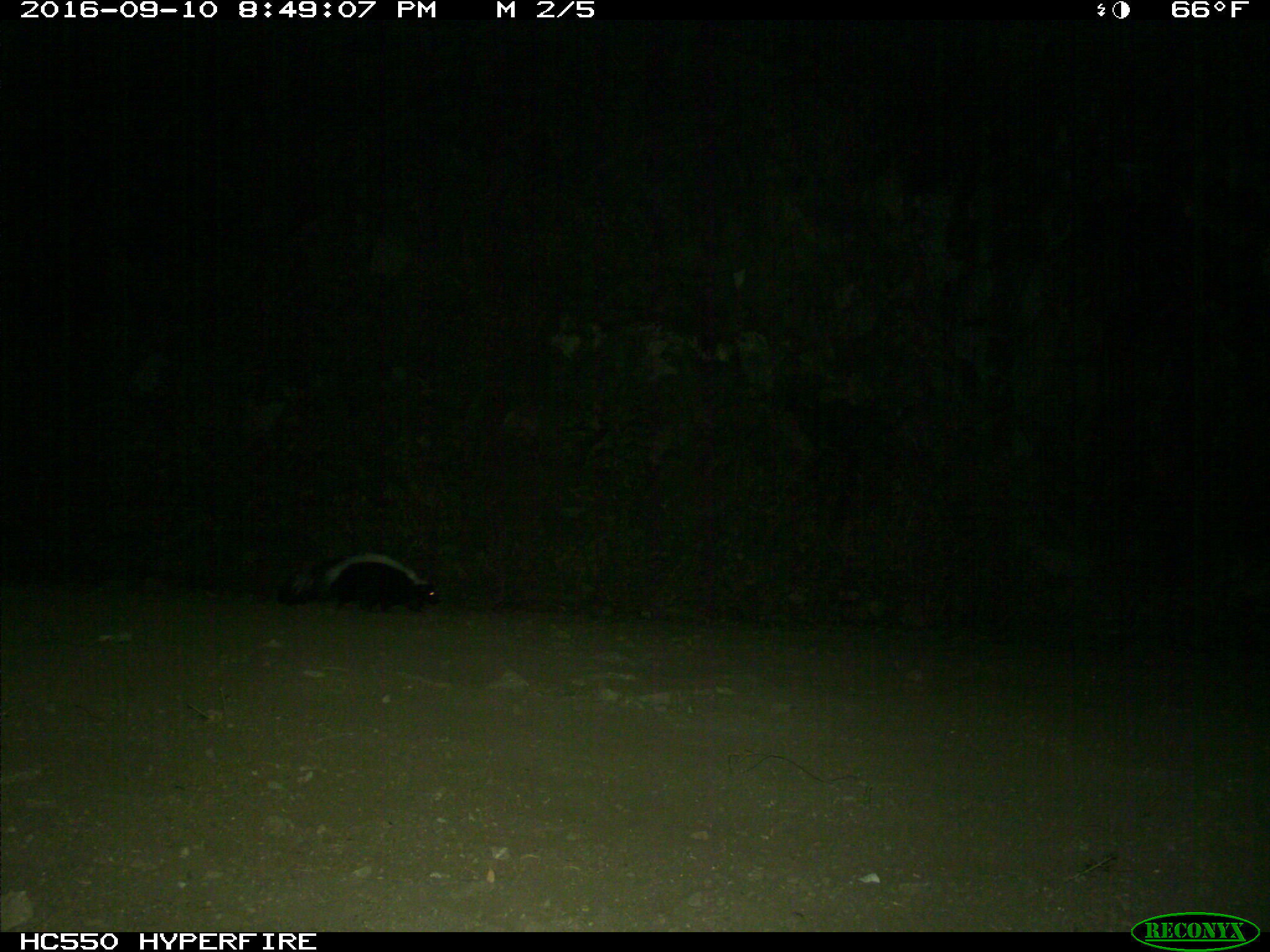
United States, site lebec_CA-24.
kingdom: Animalia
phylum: Chordata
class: Mammalia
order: Carnivora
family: Mephitidae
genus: Mephitis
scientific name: Mephitis mephitis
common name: striped skunk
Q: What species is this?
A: Mephitis mephitis (striped skunk).